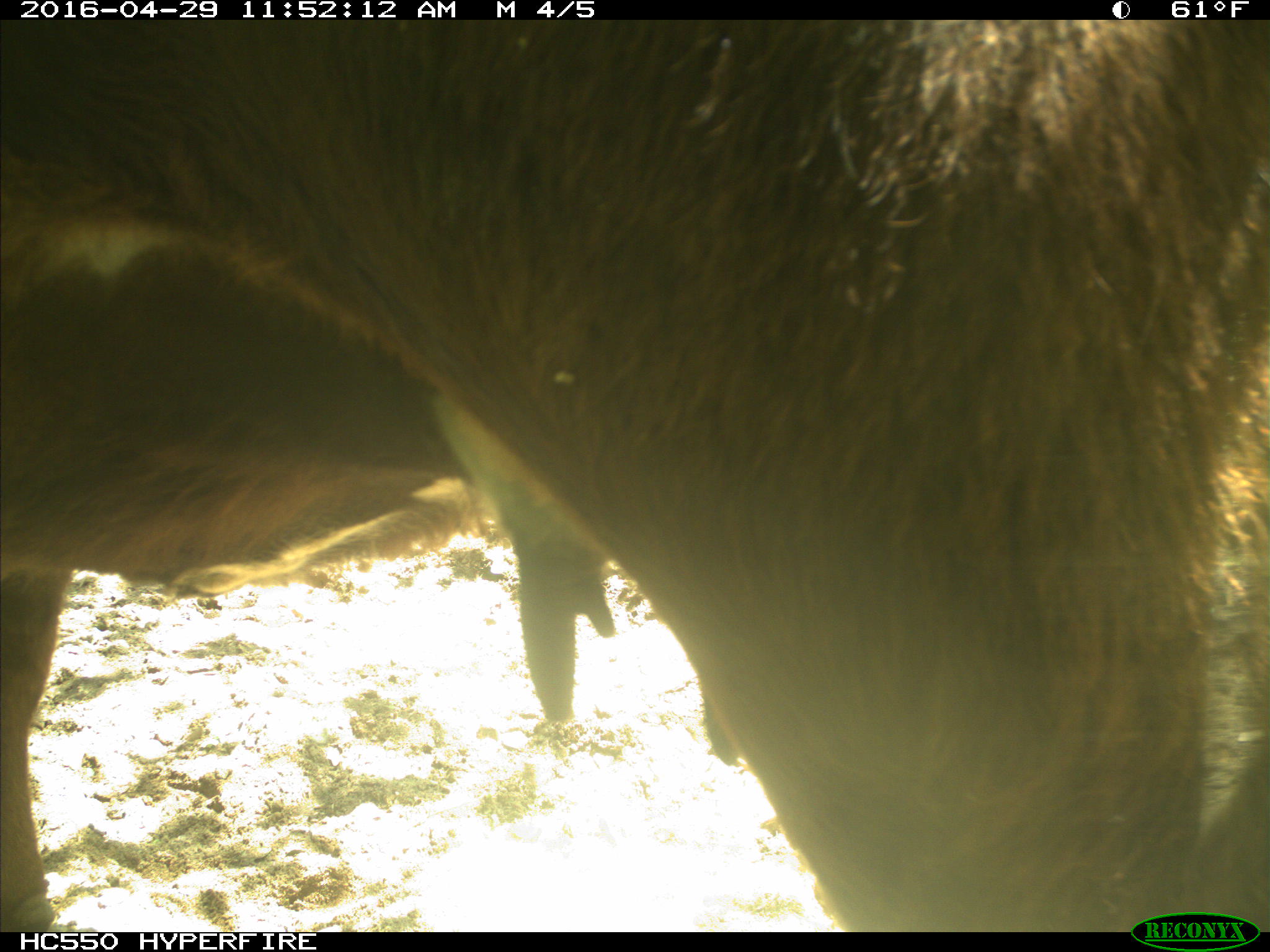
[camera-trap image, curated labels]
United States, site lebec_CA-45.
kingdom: Animalia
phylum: Chordata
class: Mammalia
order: Artiodactyla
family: Bovidae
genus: Bos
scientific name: Bos taurus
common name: domestic cow